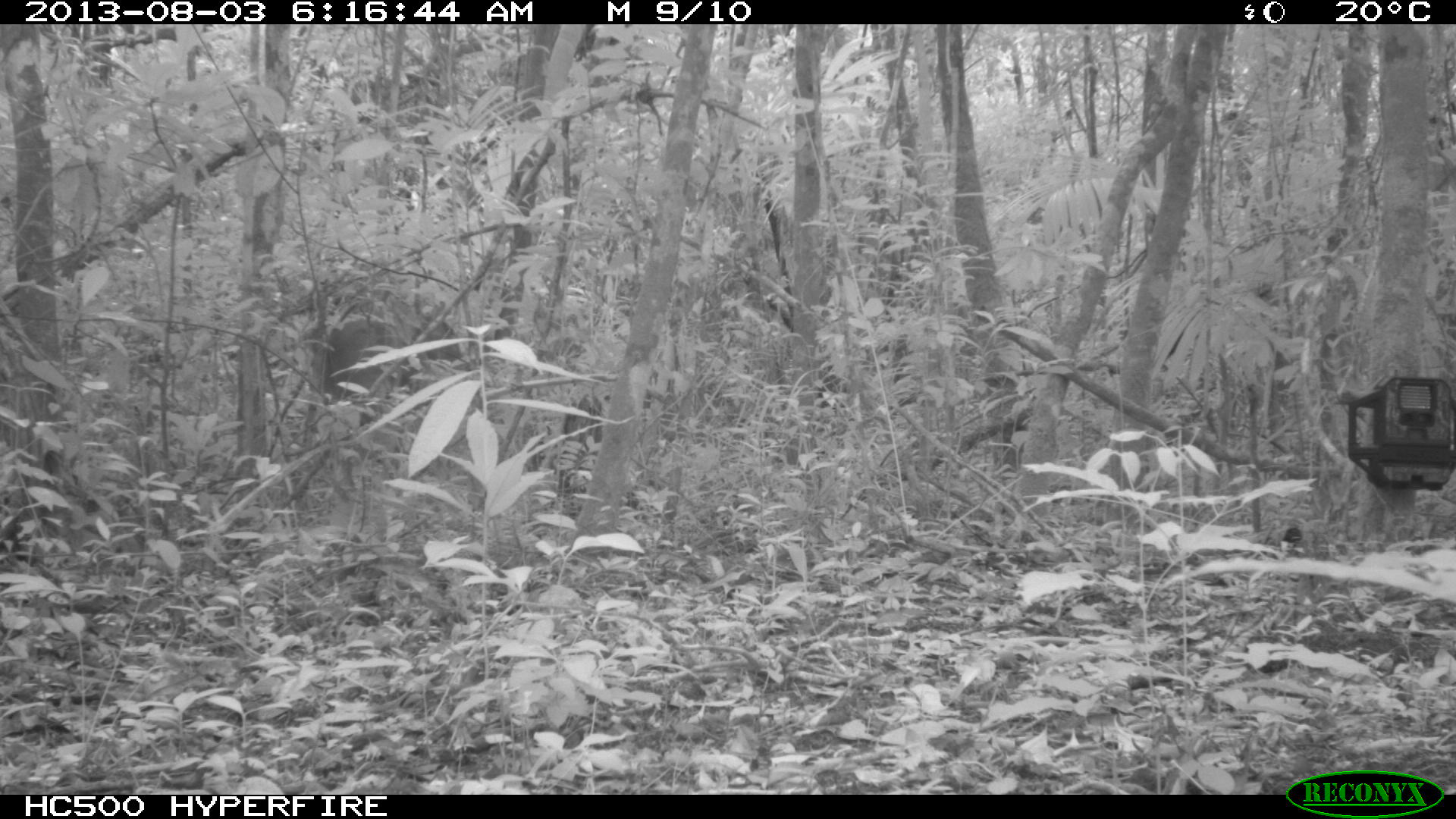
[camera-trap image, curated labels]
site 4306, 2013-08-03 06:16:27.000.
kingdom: Animalia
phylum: Chordata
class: Mammalia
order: Artiodactyla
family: Cervidae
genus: Odocoileus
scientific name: Odocoileus virginianus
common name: white-tailed deer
Odocoileus virginianus (white-tailed deer), count 1, sex male.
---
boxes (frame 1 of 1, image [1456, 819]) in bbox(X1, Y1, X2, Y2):
odocoileus virginianus: bbox(320, 313, 463, 427)